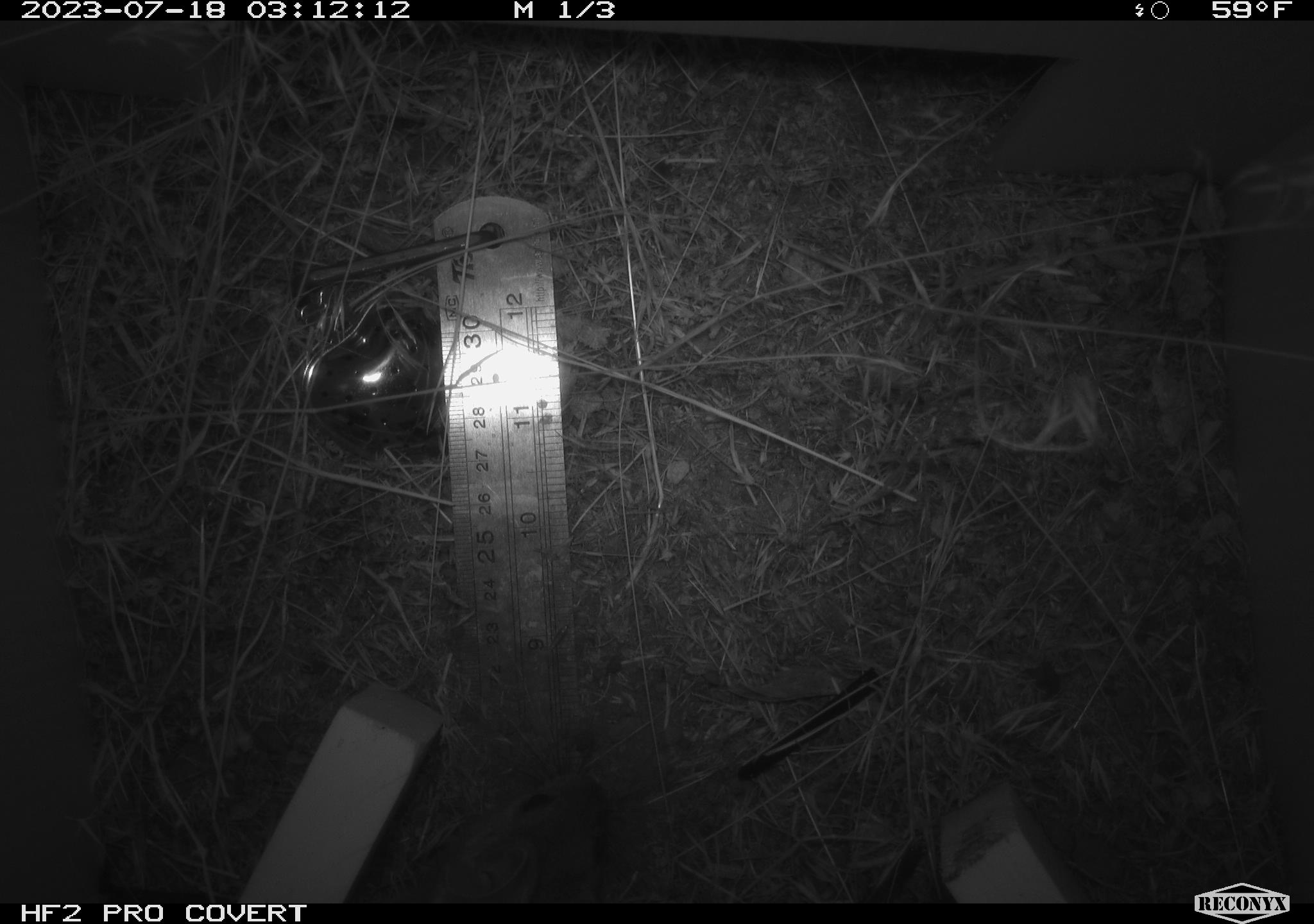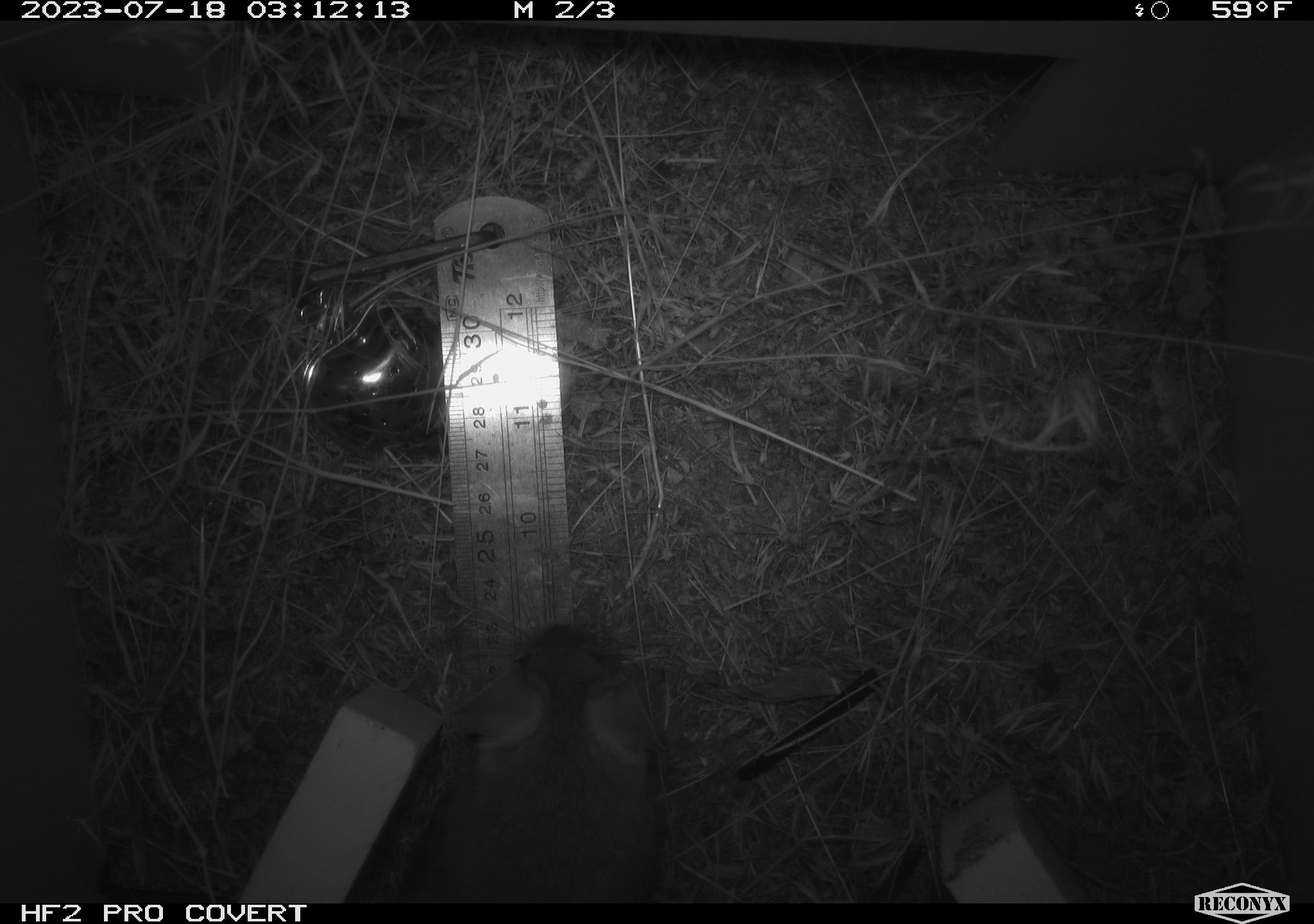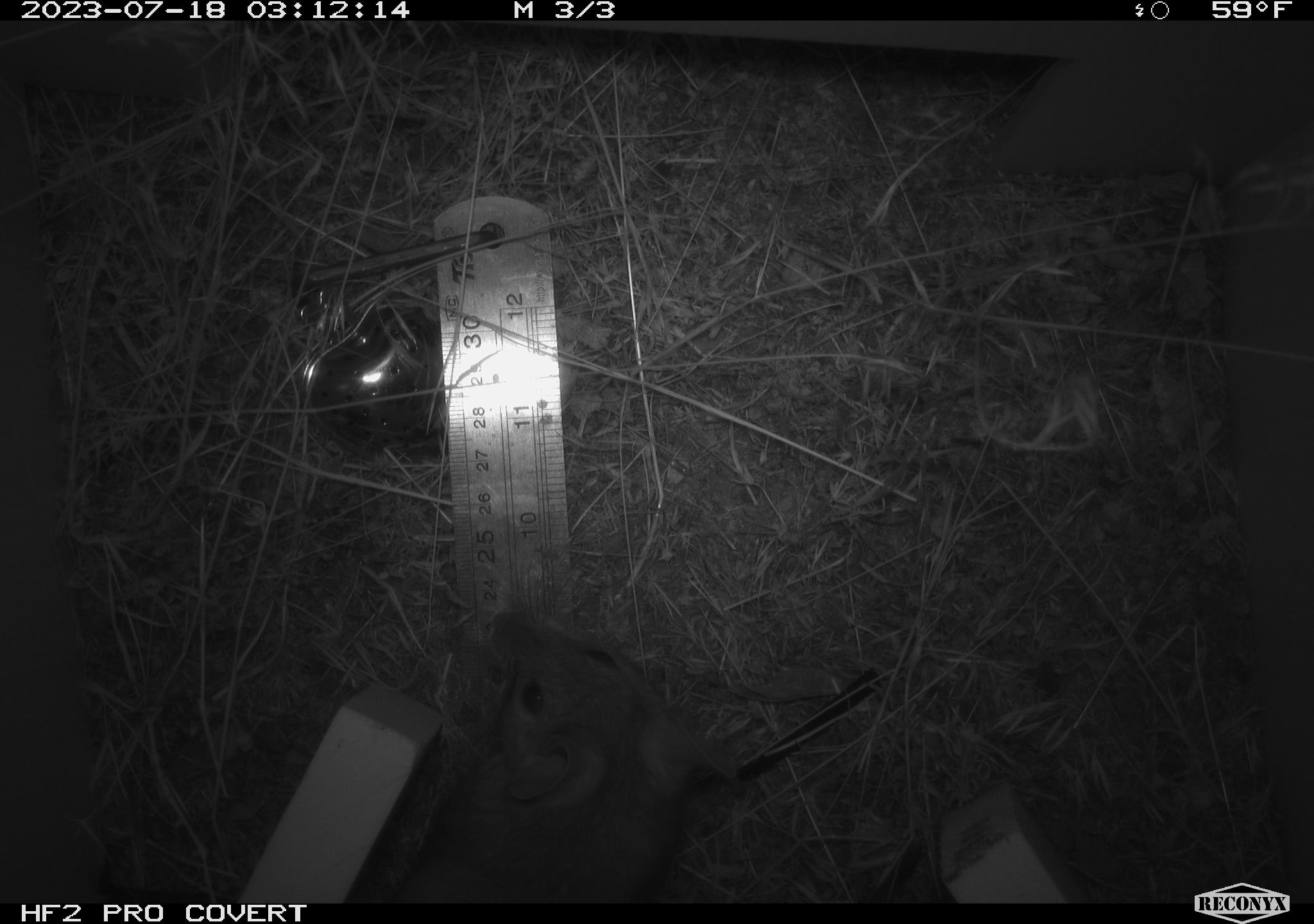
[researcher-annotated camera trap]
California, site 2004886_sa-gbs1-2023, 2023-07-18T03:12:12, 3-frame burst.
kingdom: Animalia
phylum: Chordata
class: Mammalia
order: Rodentia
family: Cricetidae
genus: Neotoma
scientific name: Neotoma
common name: pack rat or woodrat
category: neotoma species